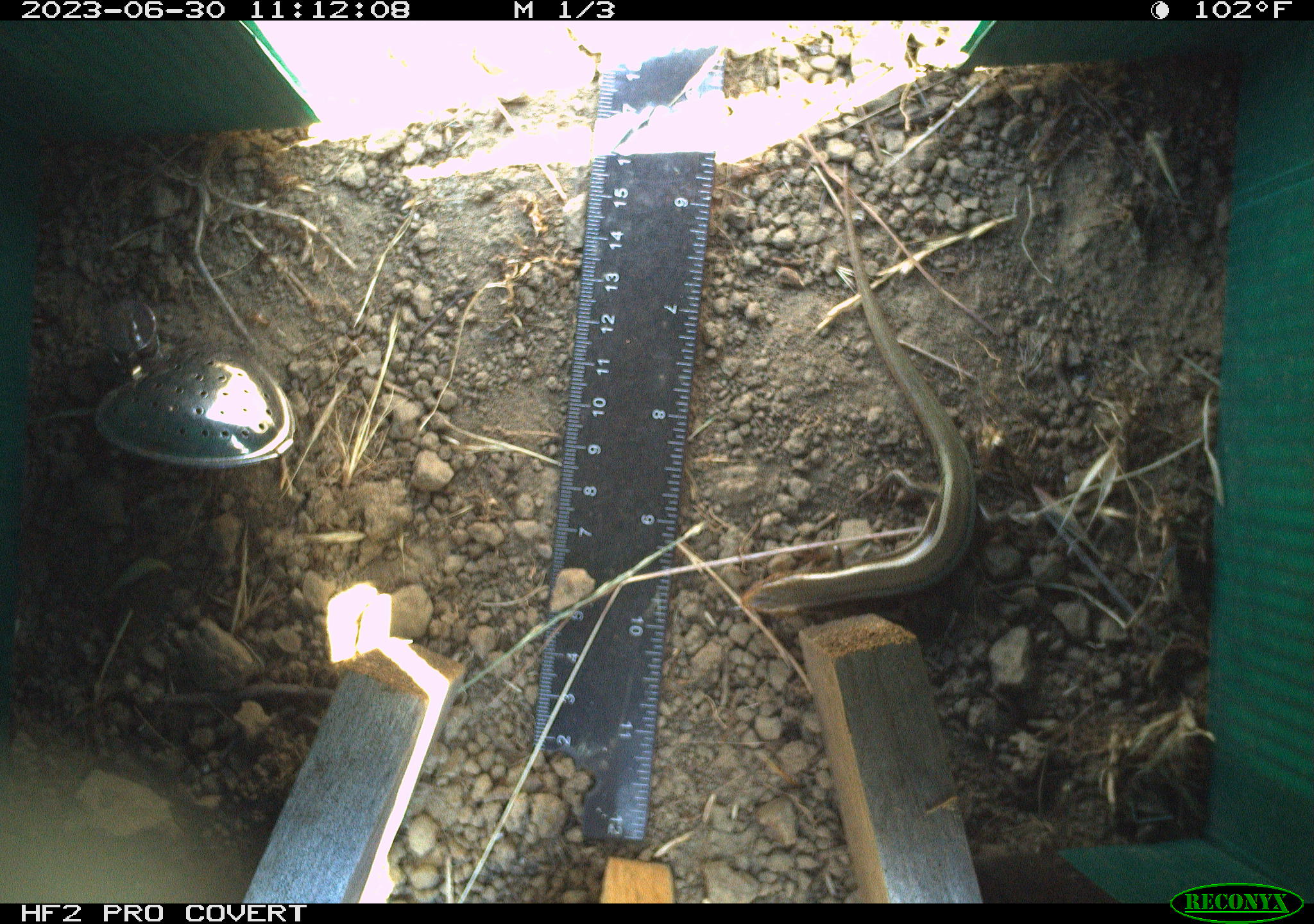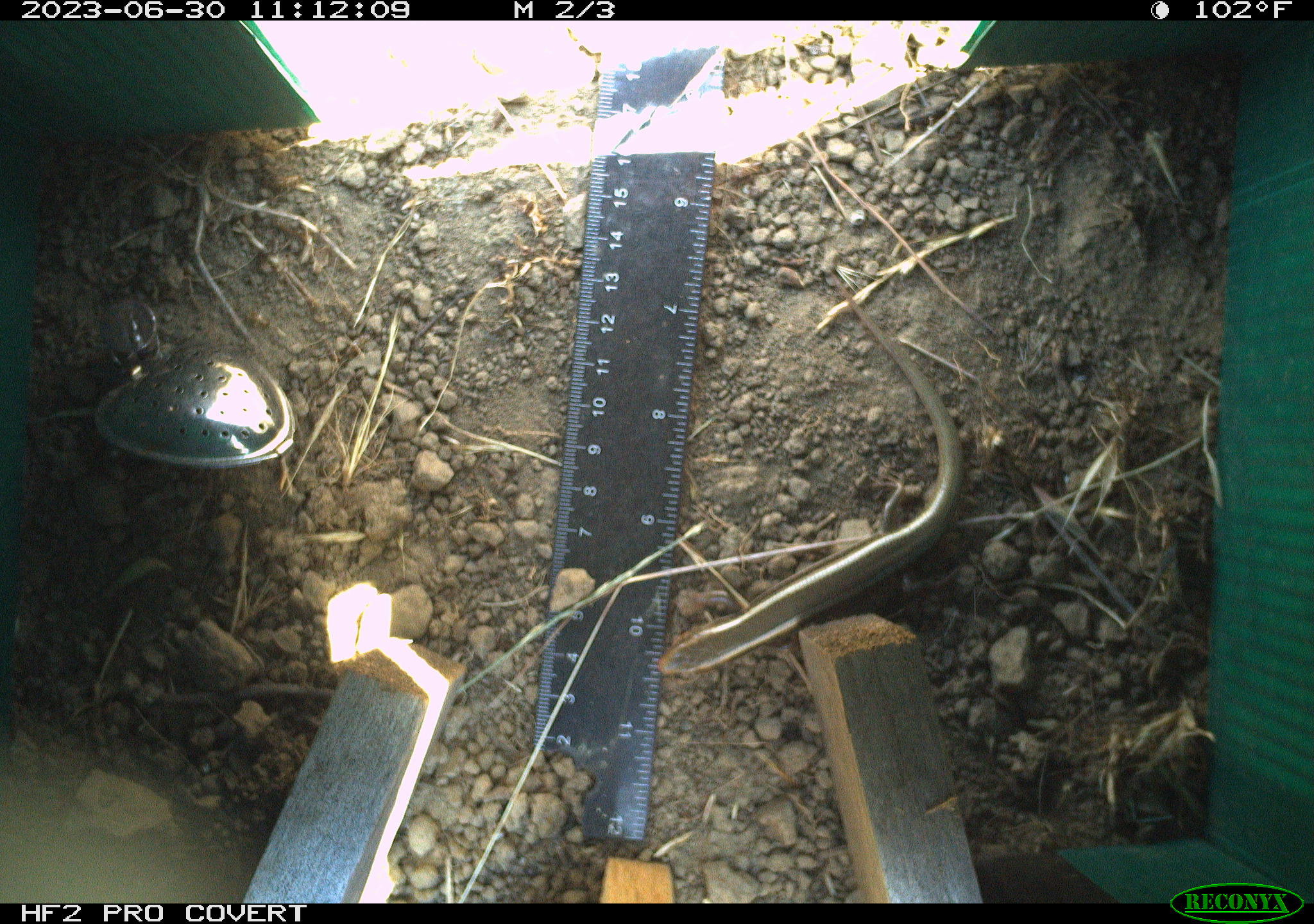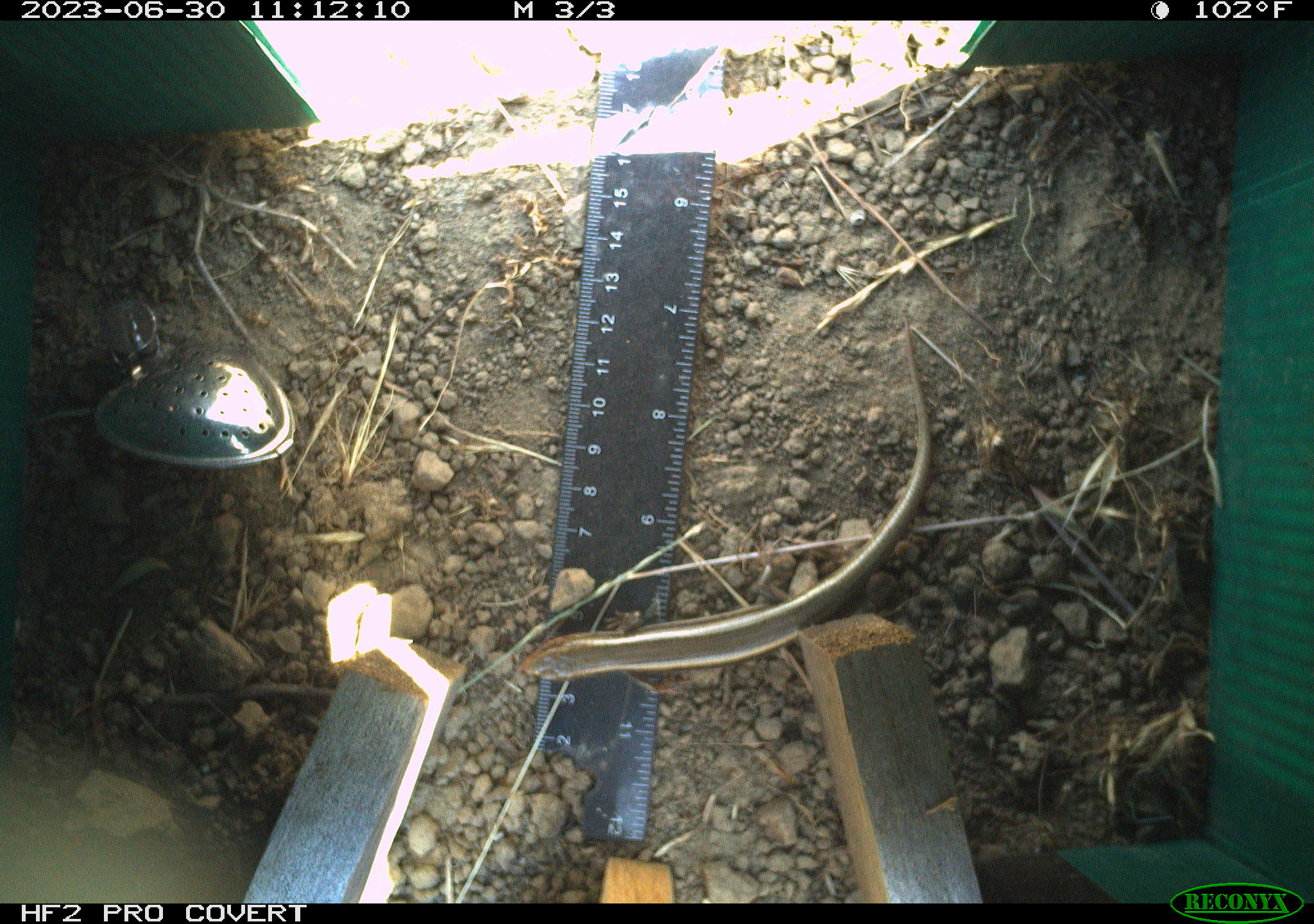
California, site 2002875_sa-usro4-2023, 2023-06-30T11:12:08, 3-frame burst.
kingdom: Animalia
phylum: Chordata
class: Reptilia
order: Squamata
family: Scincidae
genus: Plestiodon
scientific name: Plestiodon skiltonianus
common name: western skink